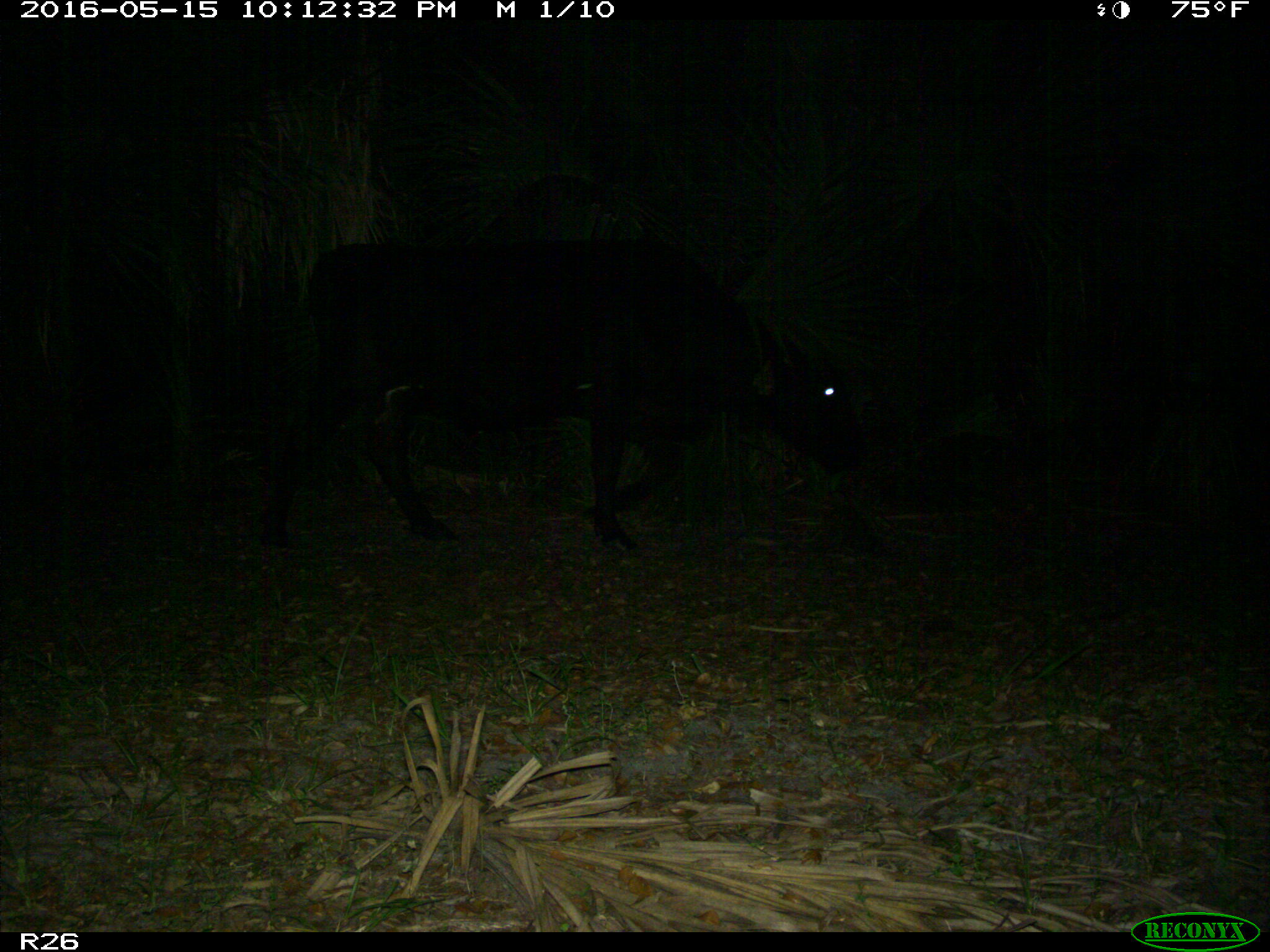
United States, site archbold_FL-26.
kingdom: Animalia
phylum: Chordata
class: Mammalia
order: Artiodactyla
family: Bovidae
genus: Bos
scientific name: Bos taurus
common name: domestic cow